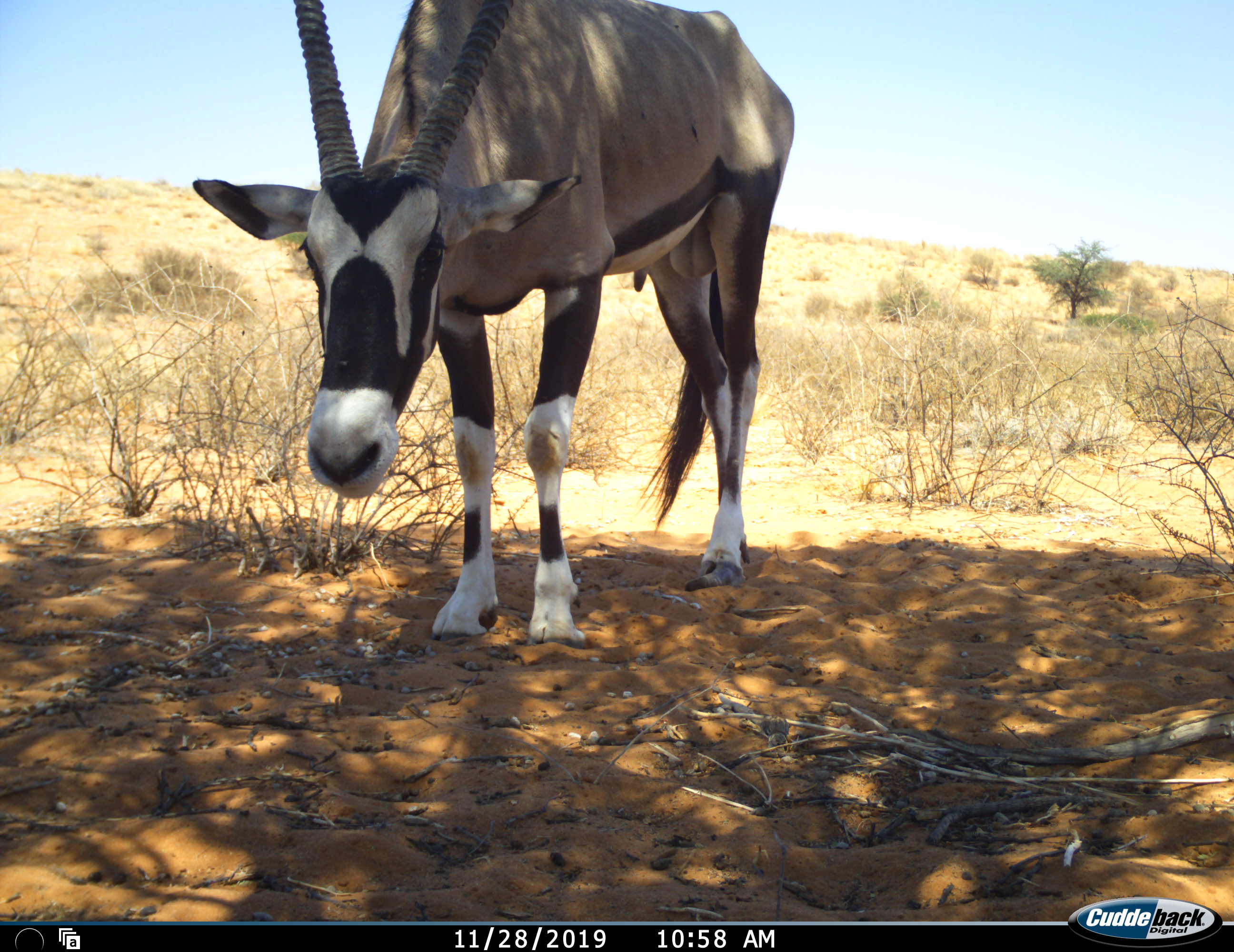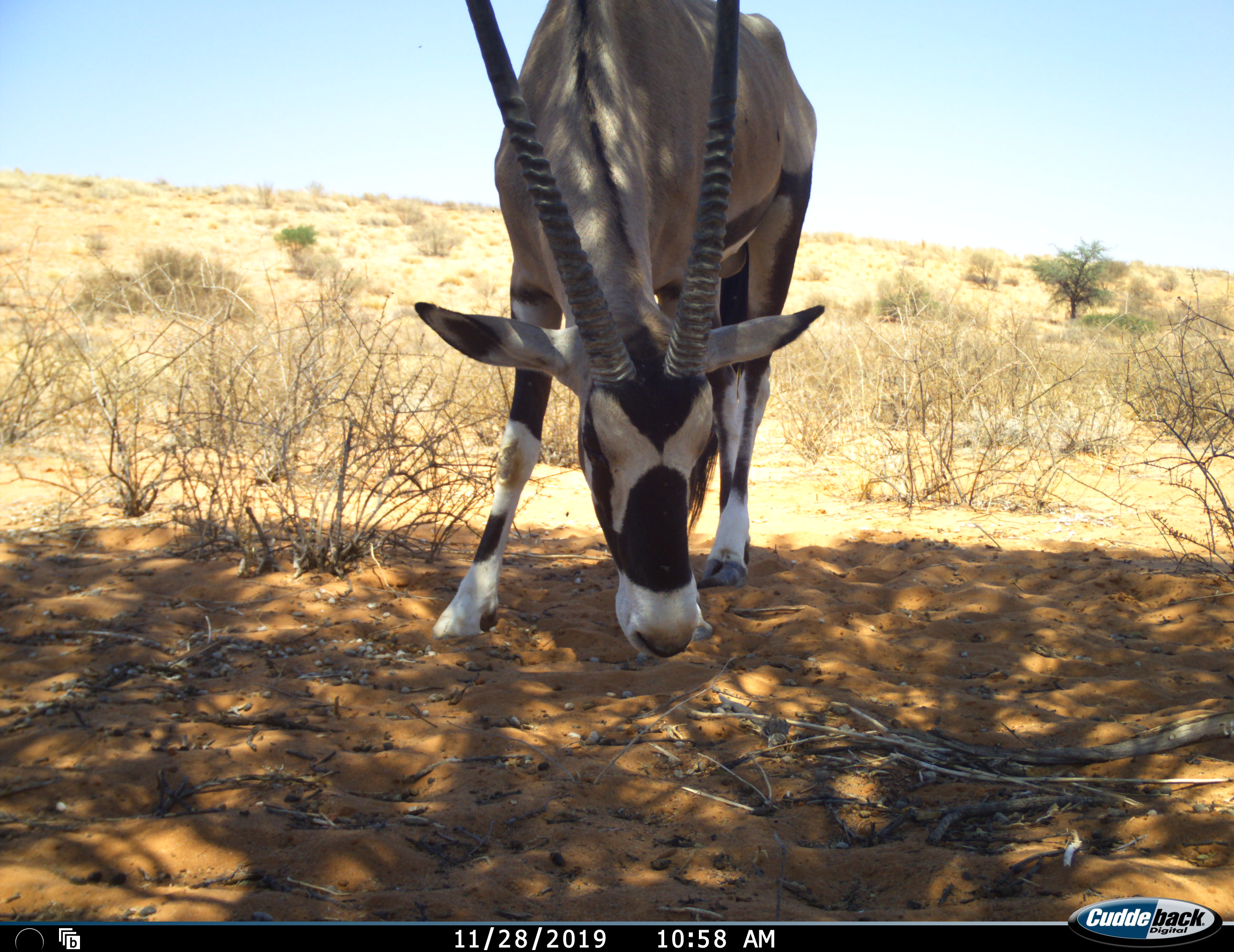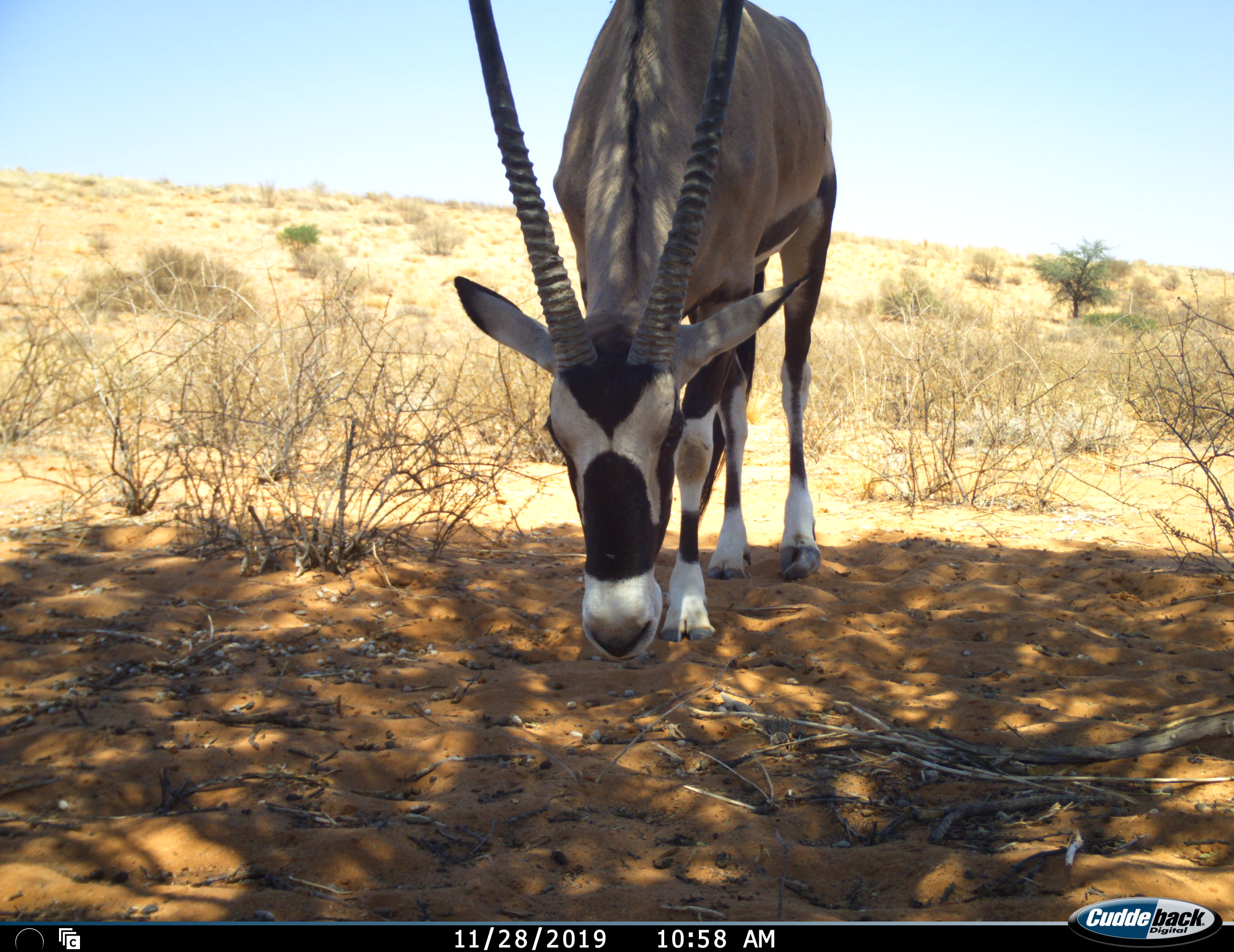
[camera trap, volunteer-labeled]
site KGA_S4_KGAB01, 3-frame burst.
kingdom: Animalia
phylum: Chordata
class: Mammalia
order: Artiodactyla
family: Bovidae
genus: Oryx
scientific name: Oryx gazella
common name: gemsbok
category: oryx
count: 1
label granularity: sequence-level